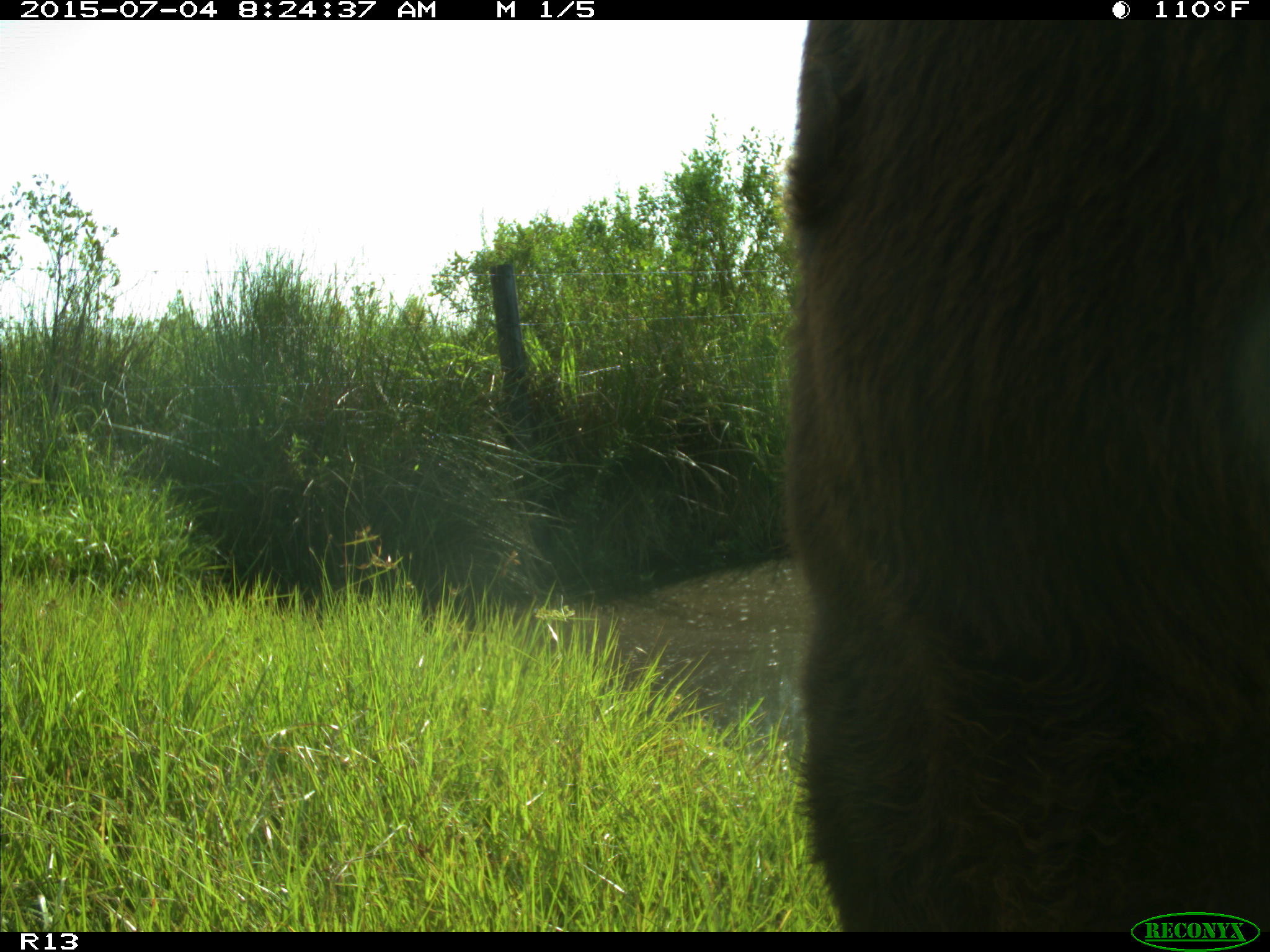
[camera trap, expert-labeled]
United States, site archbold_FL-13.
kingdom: Animalia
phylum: Chordata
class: Mammalia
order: Artiodactyla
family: Bovidae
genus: Bos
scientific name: Bos taurus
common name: domestic cow